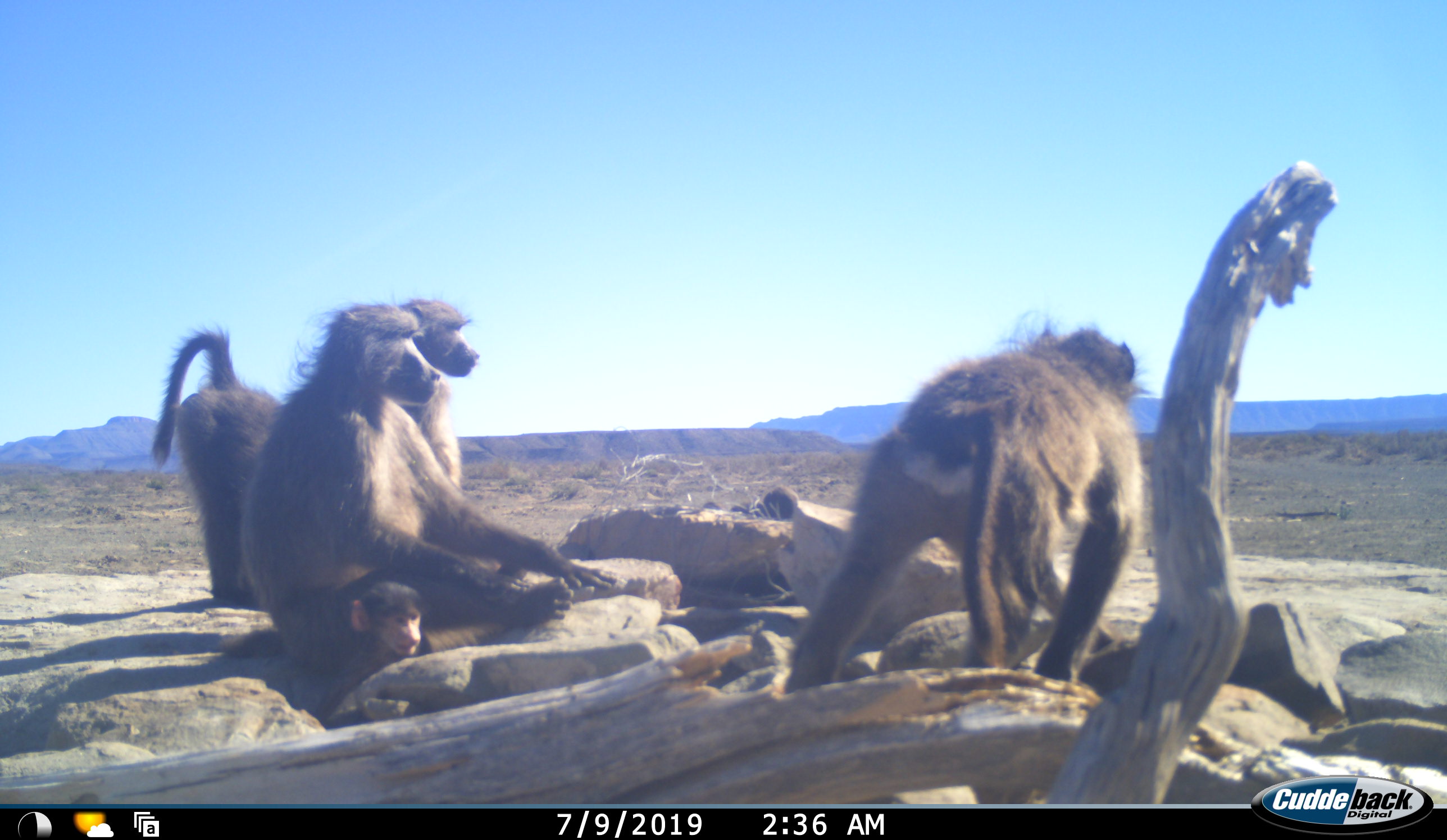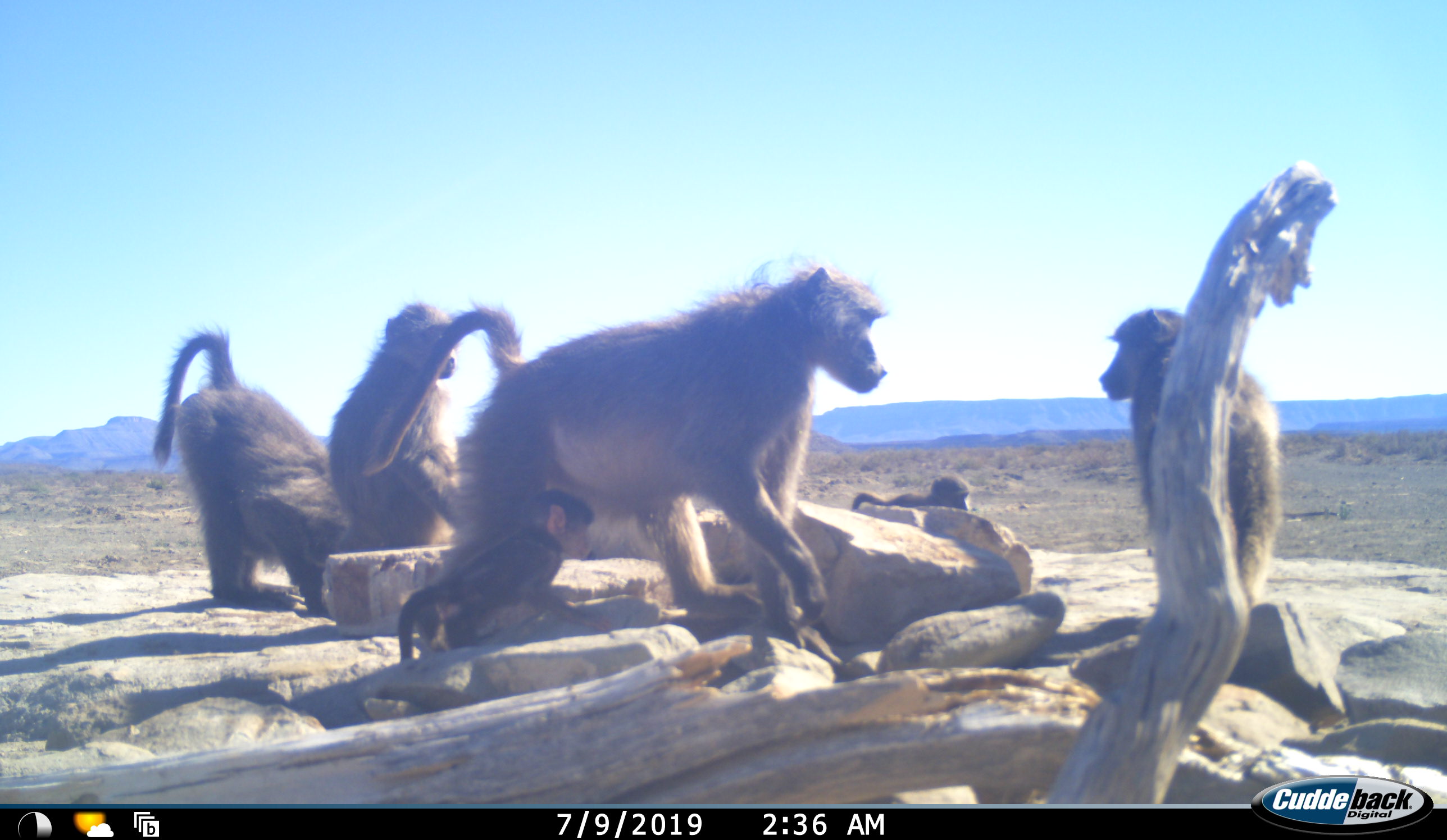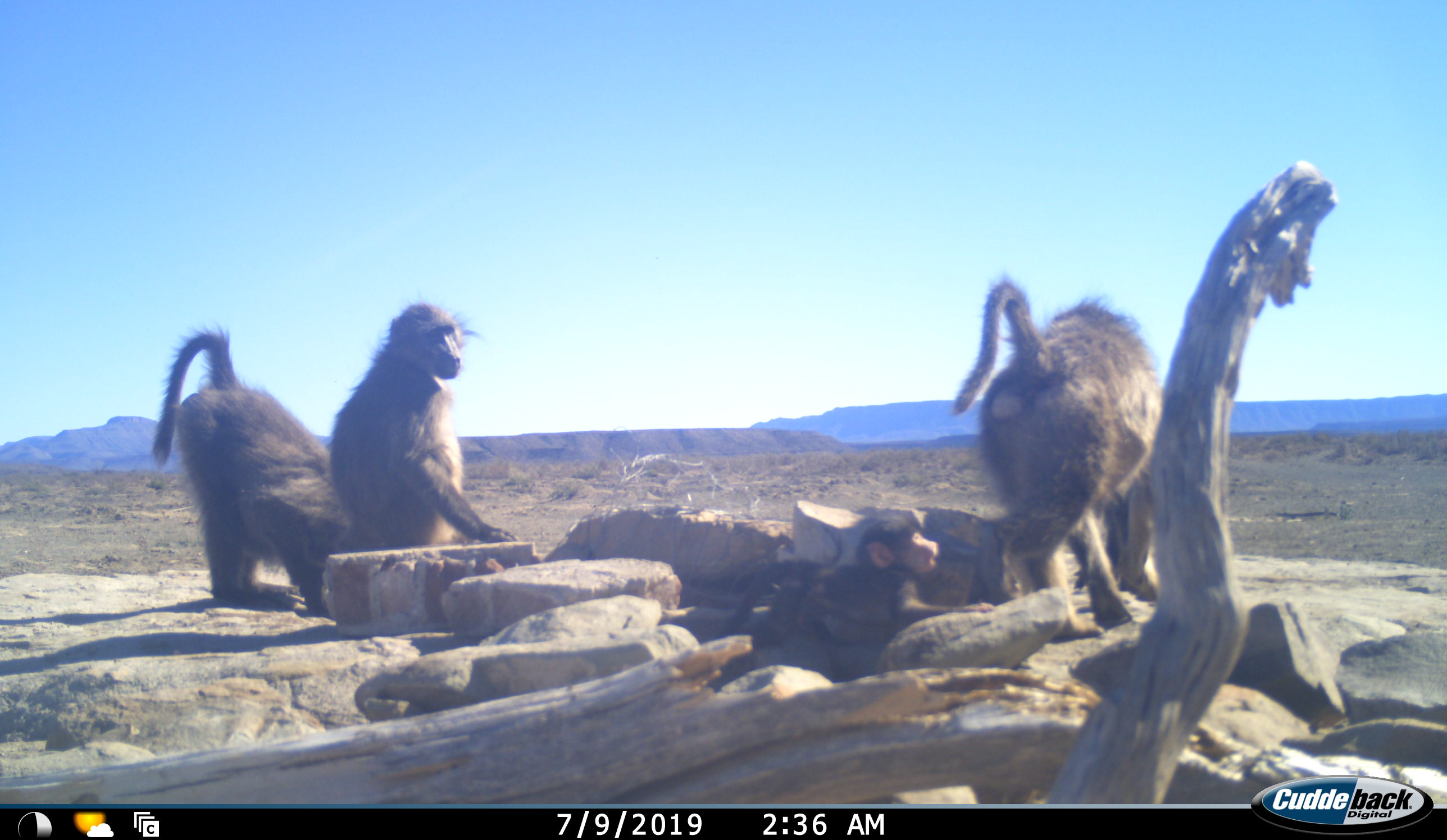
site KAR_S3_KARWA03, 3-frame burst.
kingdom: Animalia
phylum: Chordata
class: Mammalia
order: Primates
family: Cercopithecidae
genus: Papio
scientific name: Papio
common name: baboon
Baboon (Papio), count 5. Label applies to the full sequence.